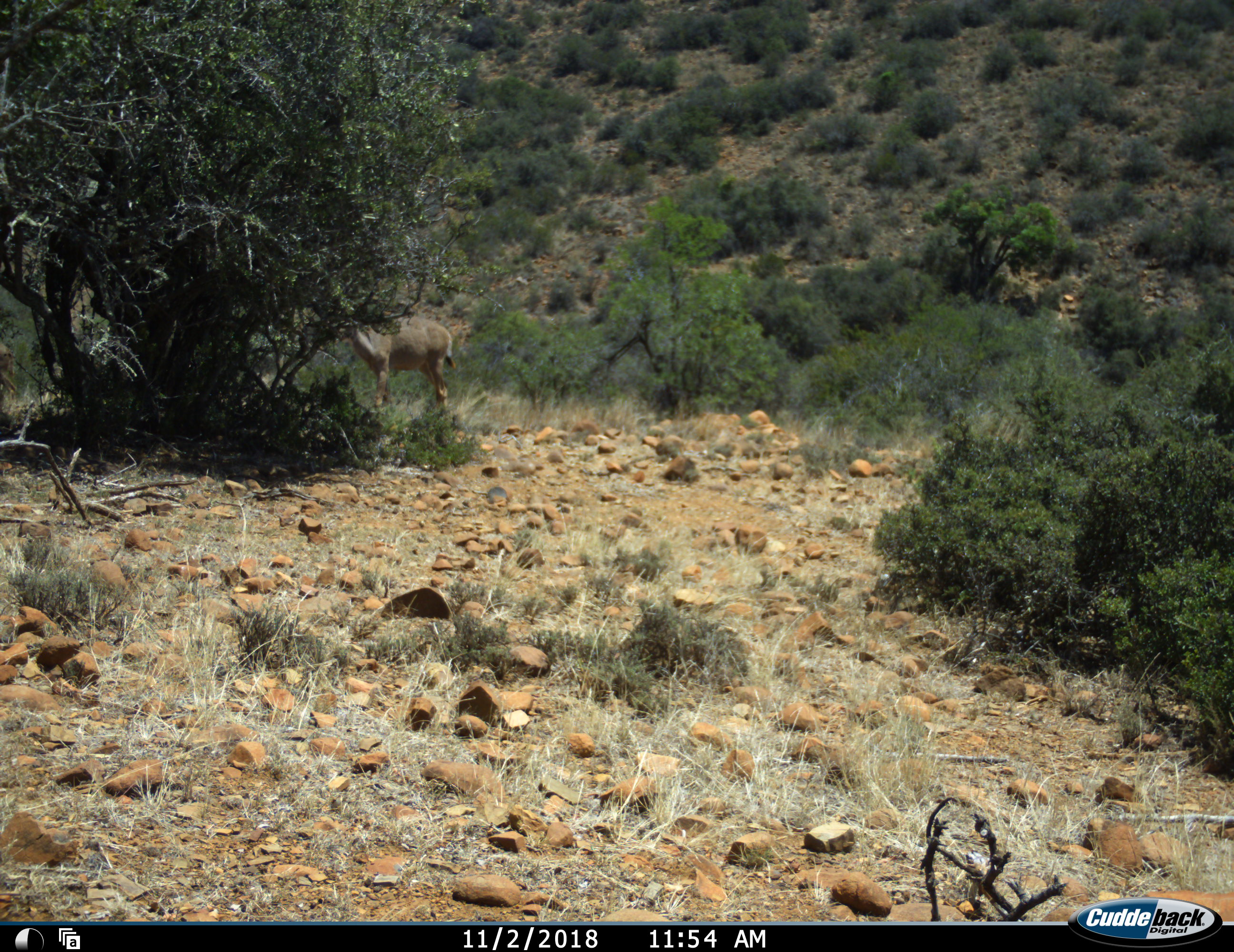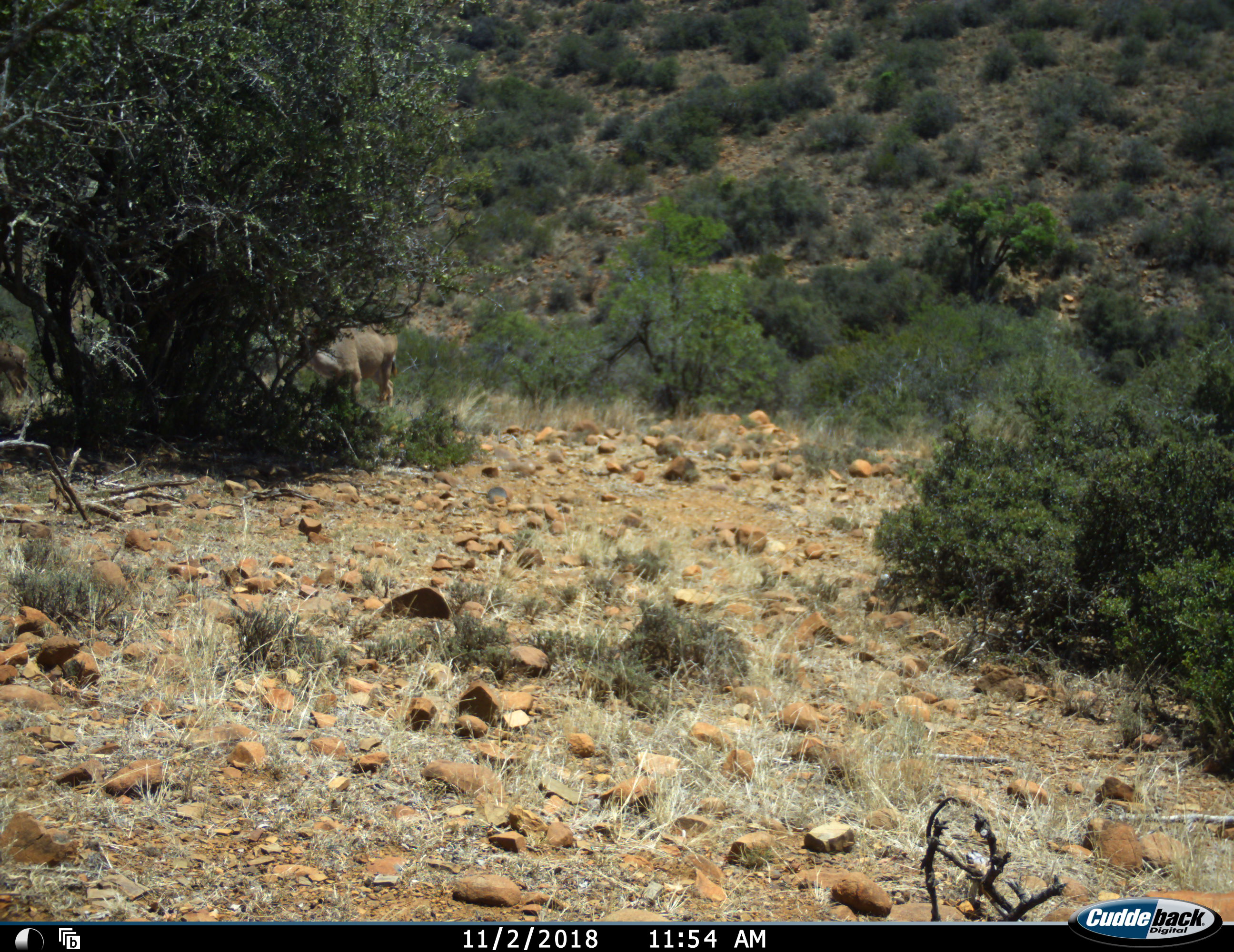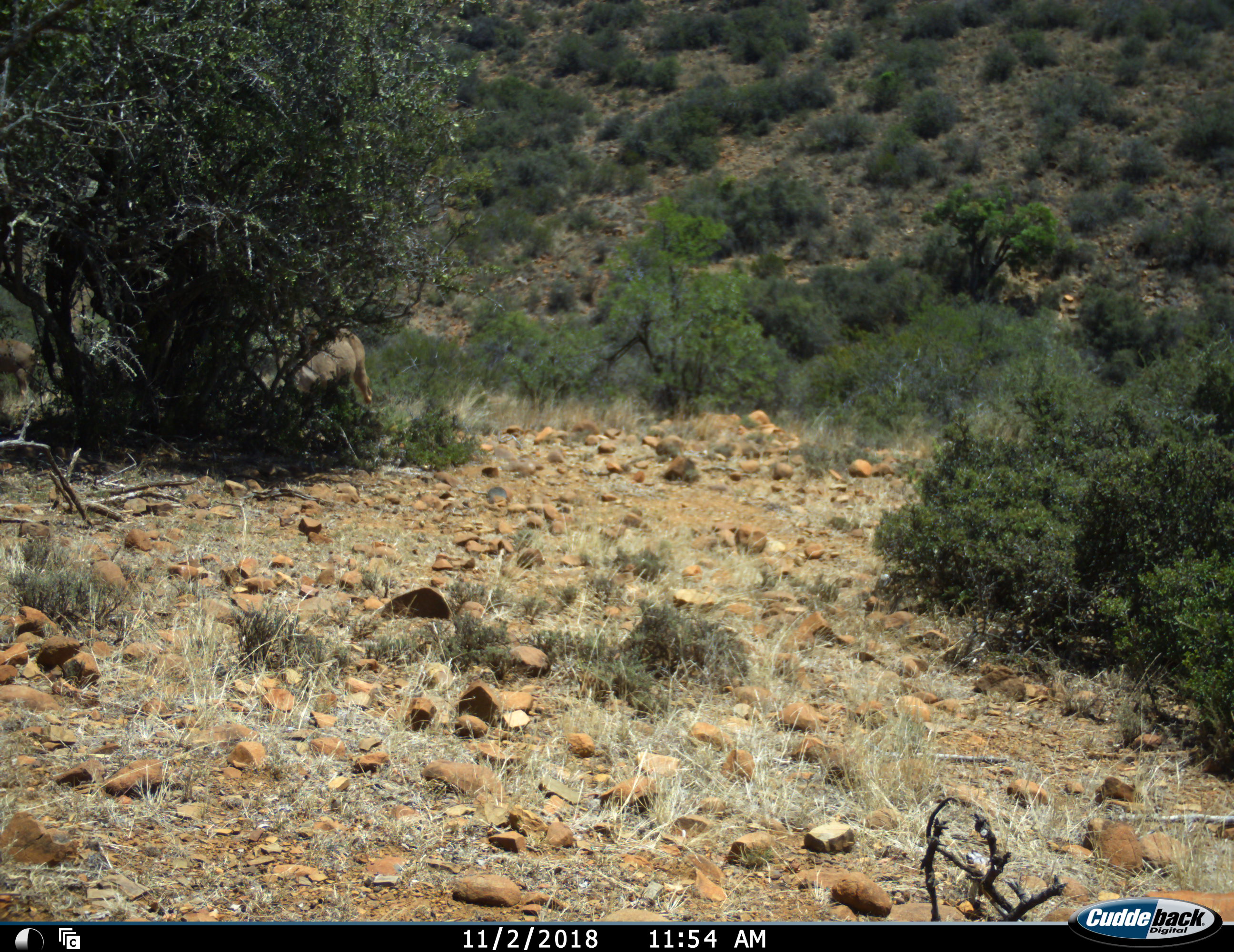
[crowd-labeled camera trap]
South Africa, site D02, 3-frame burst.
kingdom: Animalia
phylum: Chordata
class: Mammalia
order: Artiodactyla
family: Bovidae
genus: Tragelaphus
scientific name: Tragelaphus strepsiceros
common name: greater kudu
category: kudu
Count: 2.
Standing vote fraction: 29%.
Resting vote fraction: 0%.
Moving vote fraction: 86%.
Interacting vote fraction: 0%.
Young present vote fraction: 0%.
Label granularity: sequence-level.